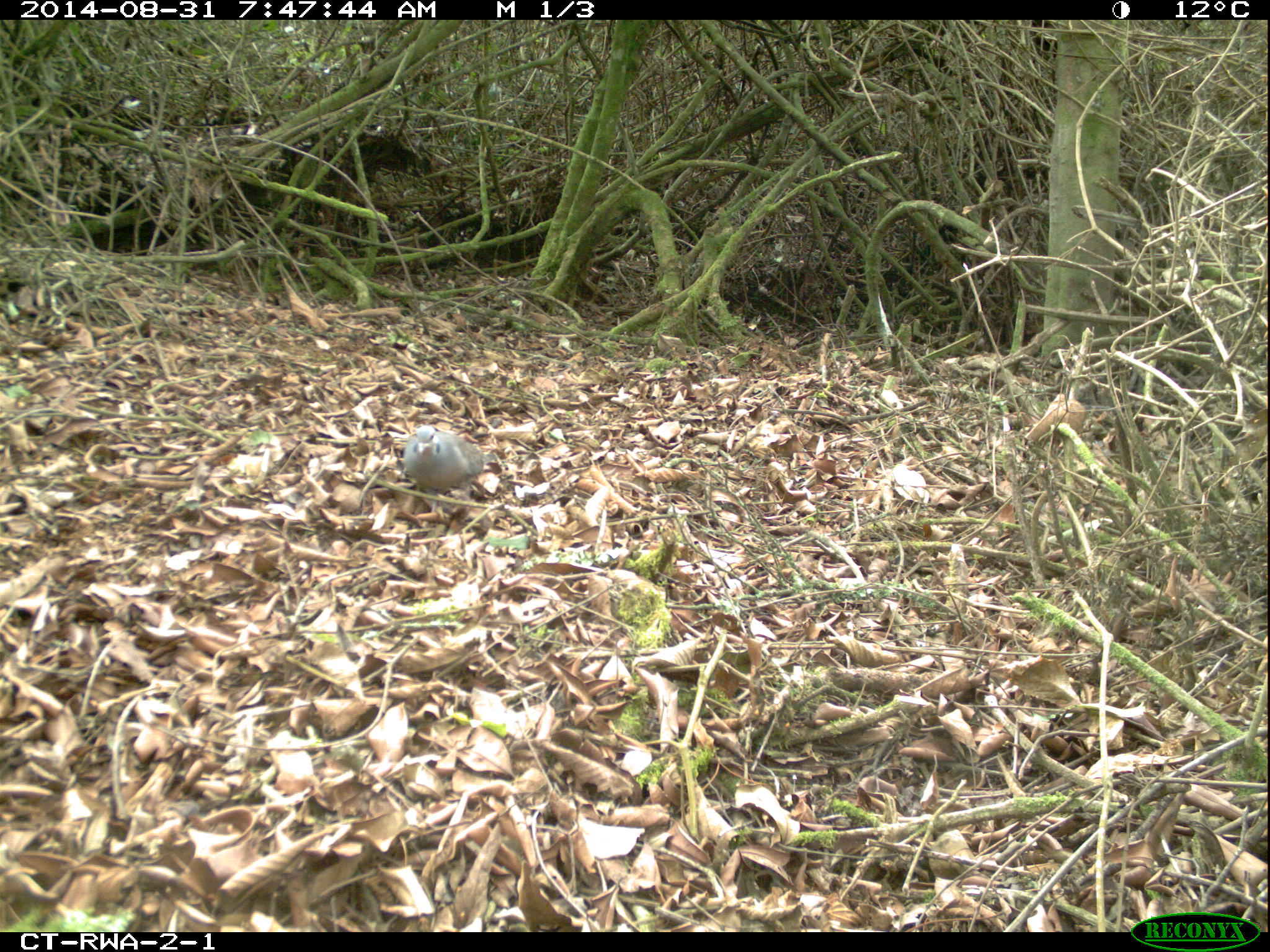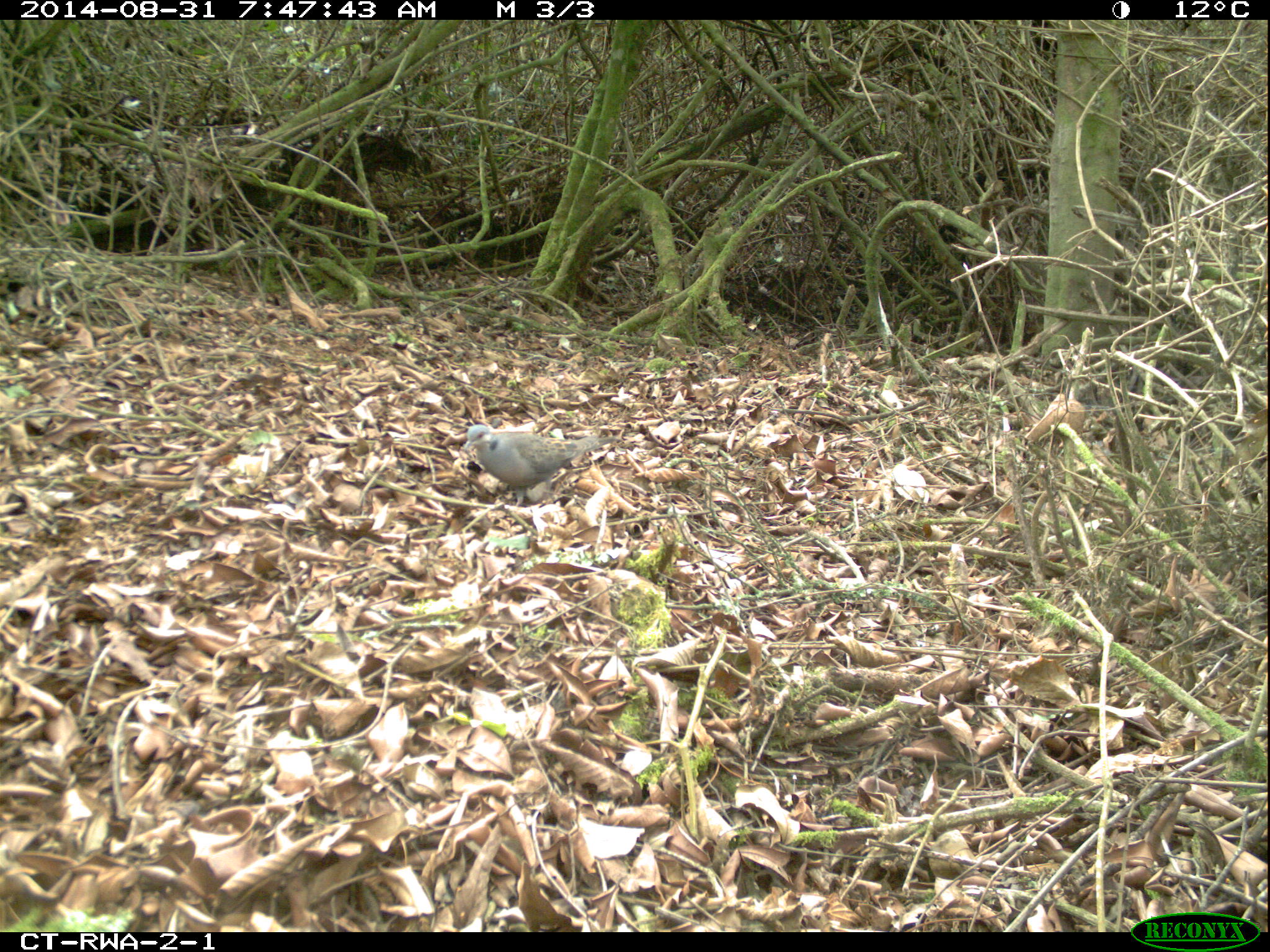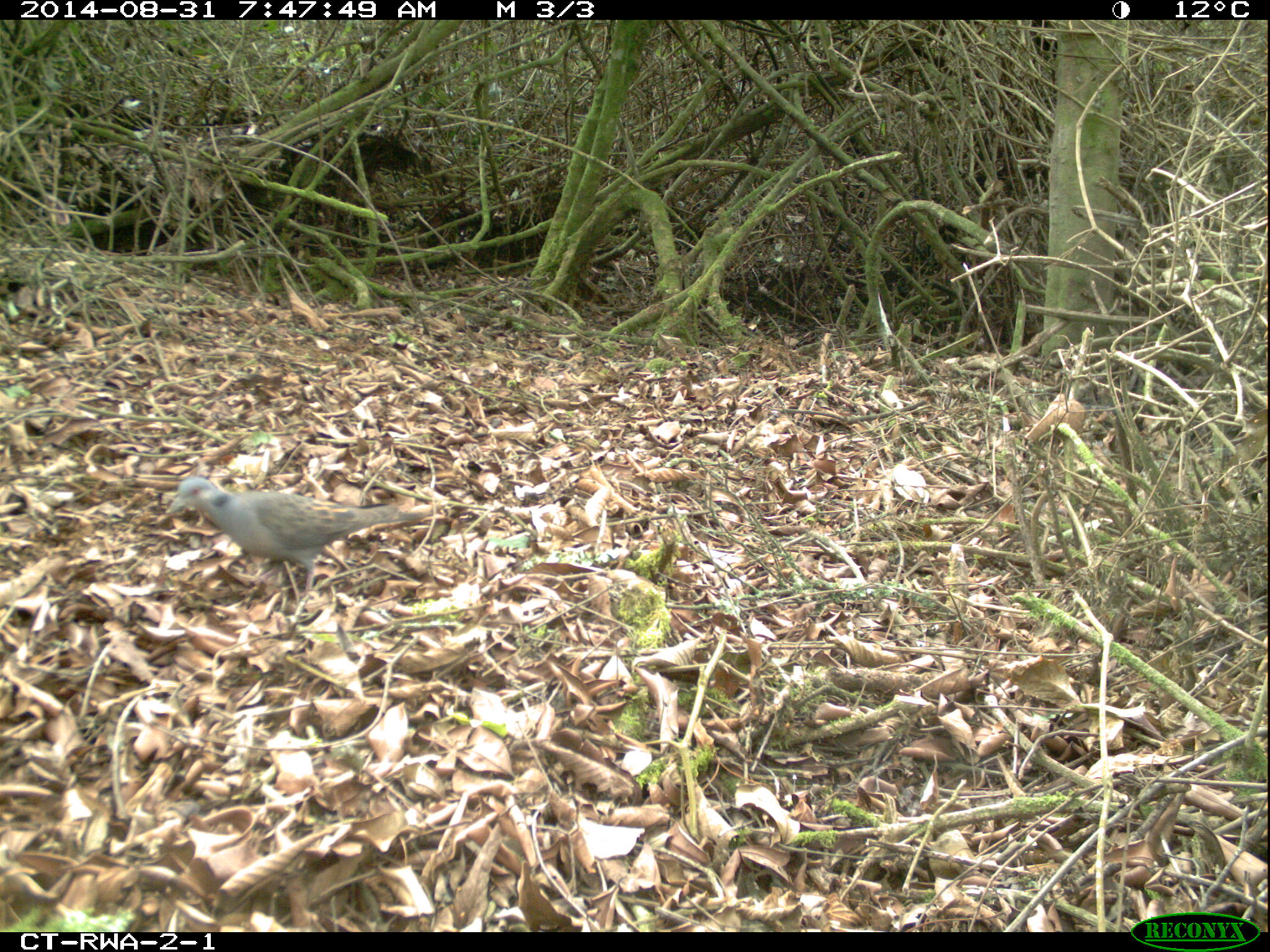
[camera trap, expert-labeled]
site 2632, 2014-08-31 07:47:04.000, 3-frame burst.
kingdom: Animalia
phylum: Chordata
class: Aves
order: Columbiformes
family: Columbidae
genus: Streptopelia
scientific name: Streptopelia lugens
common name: dusky turtle dove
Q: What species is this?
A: Streptopelia lugens (dusky turtle dove).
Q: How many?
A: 3.